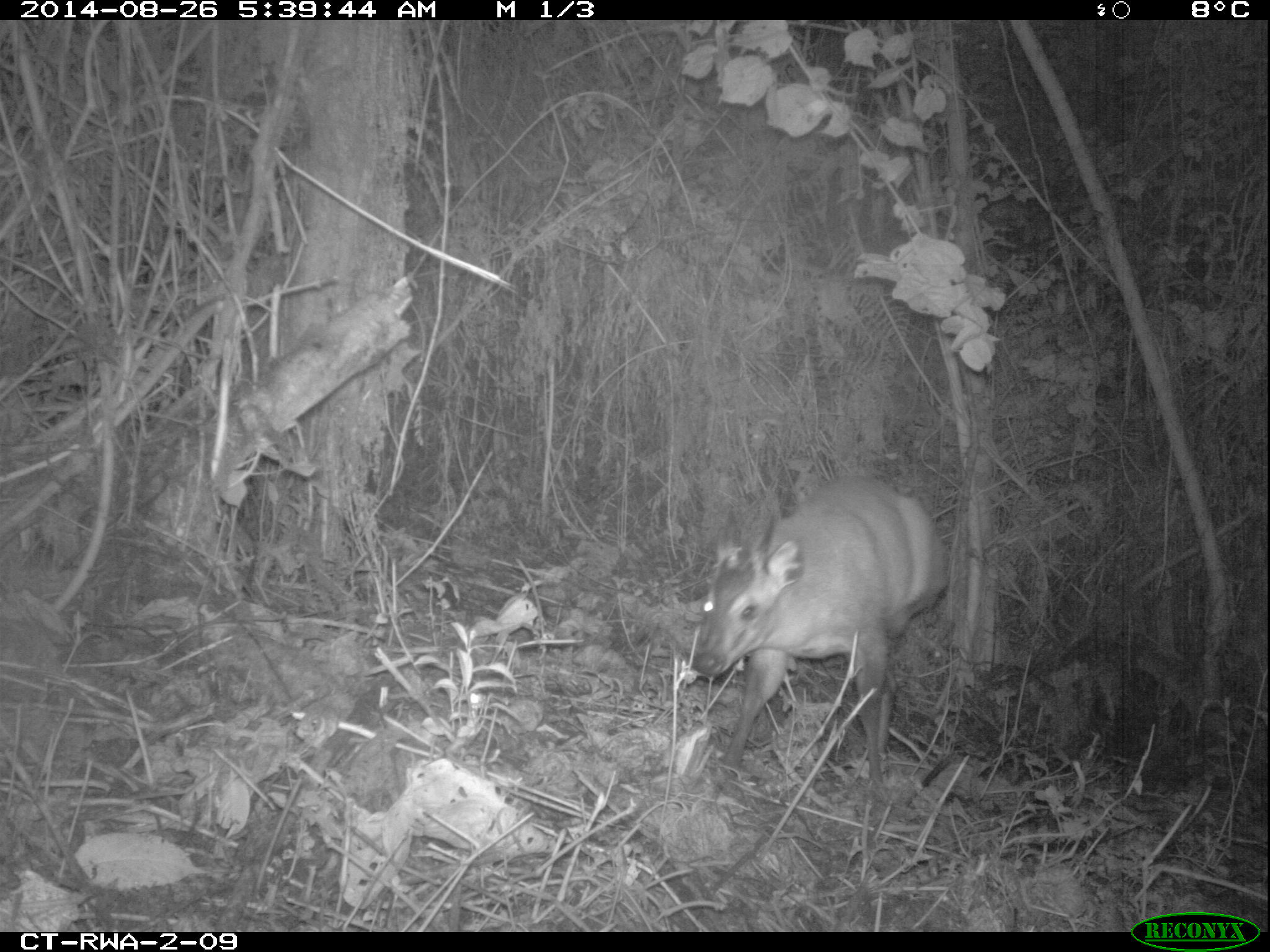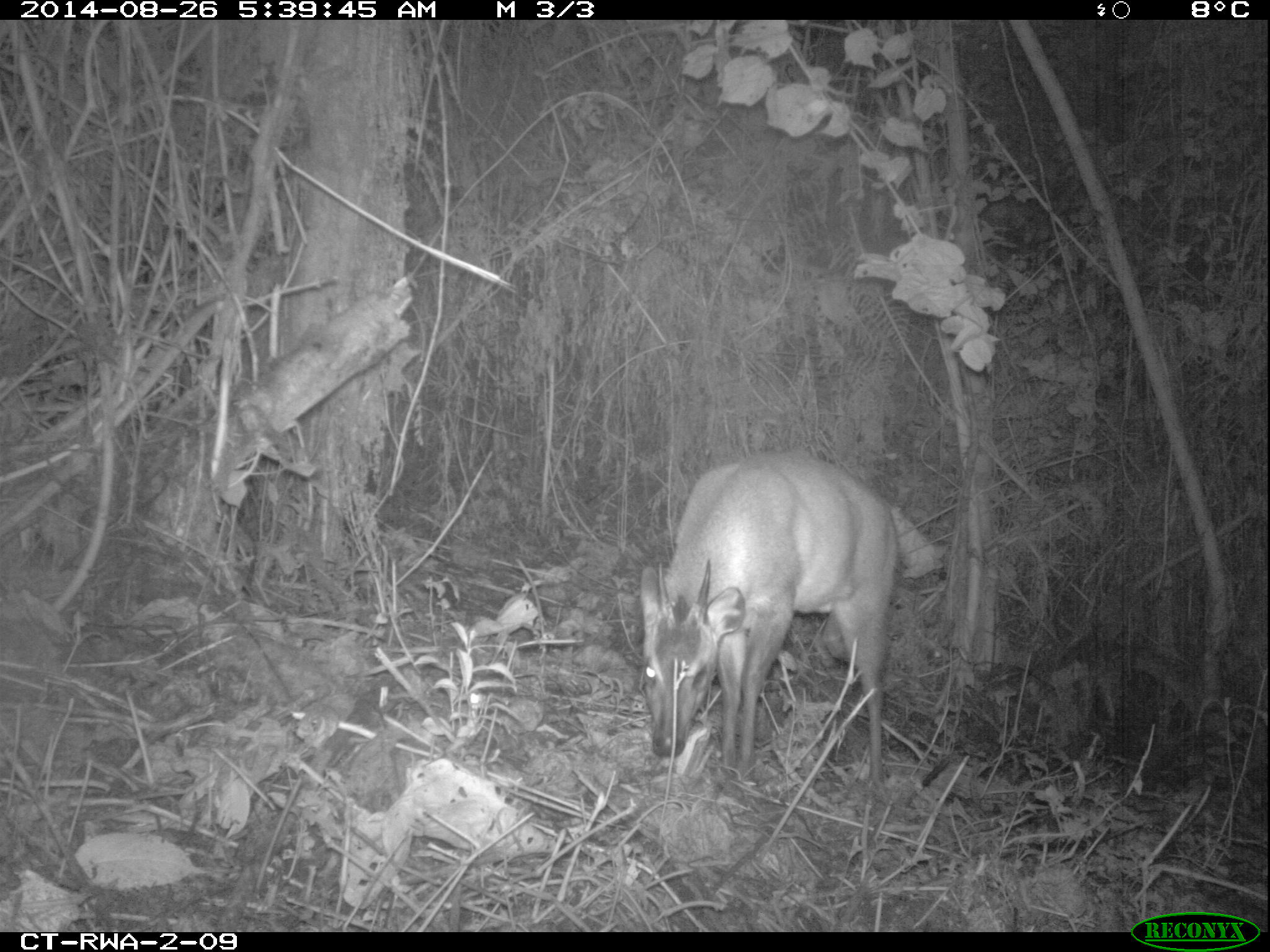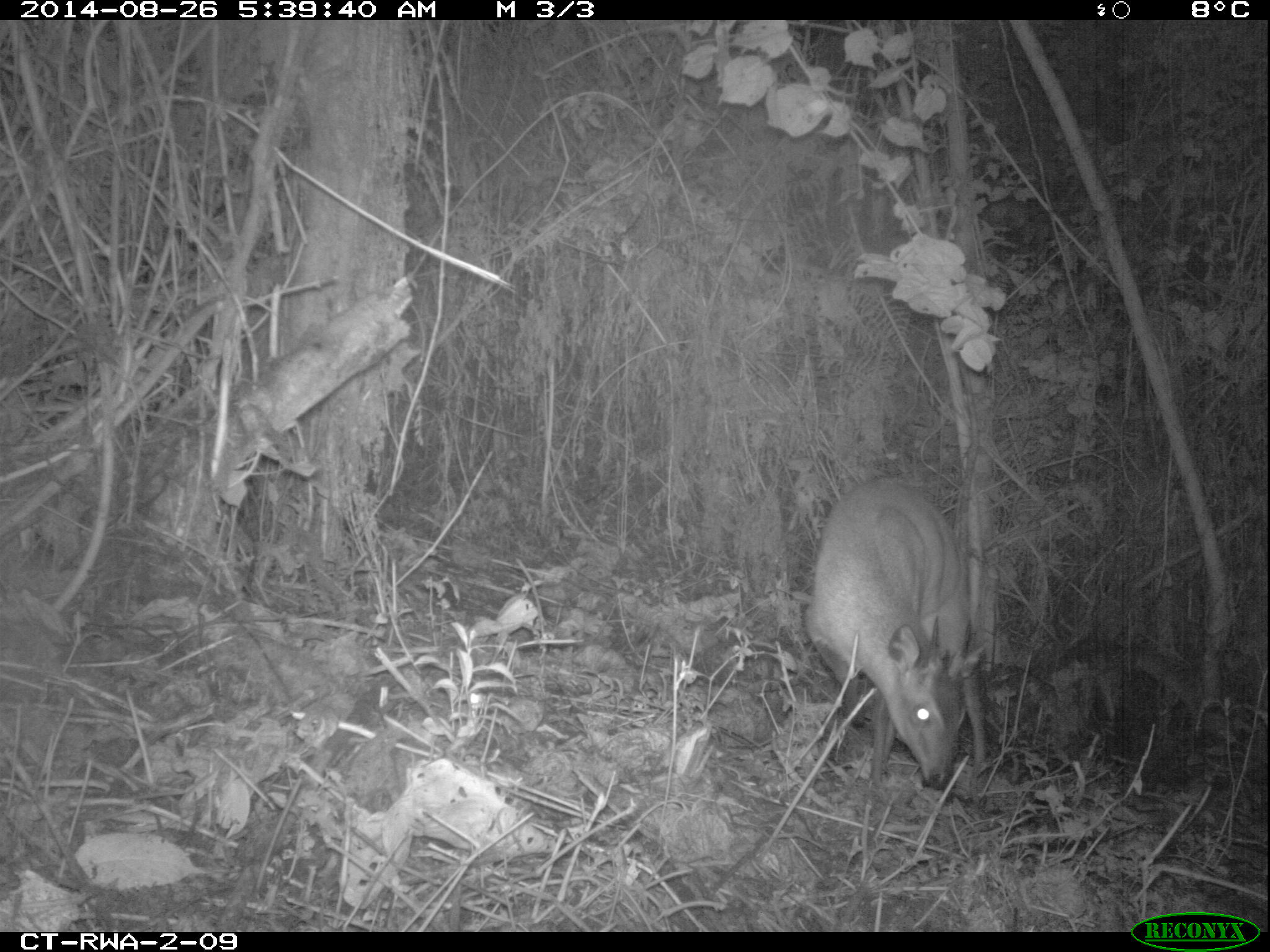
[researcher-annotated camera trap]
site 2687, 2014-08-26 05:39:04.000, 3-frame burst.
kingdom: Animalia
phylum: Chordata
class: Mammalia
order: Artiodactyla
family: Bovidae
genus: Cephalophus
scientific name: Cephalophus nigrifrons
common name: black-fronted duiker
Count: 1.